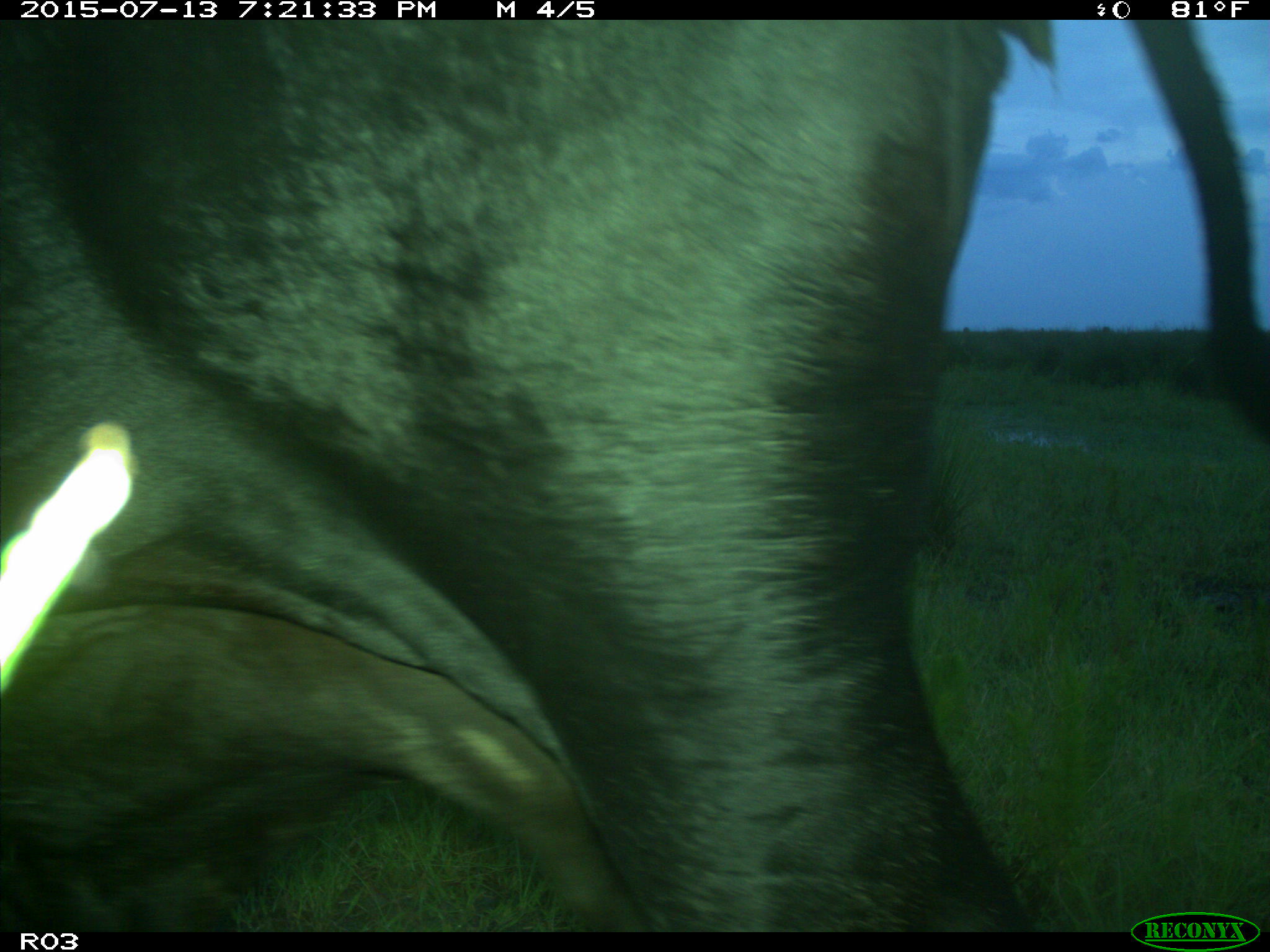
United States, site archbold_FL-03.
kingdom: Animalia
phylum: Chordata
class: Mammalia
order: Artiodactyla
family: Bovidae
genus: Bos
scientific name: Bos taurus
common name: domestic cow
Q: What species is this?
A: Bos taurus (domestic cow).